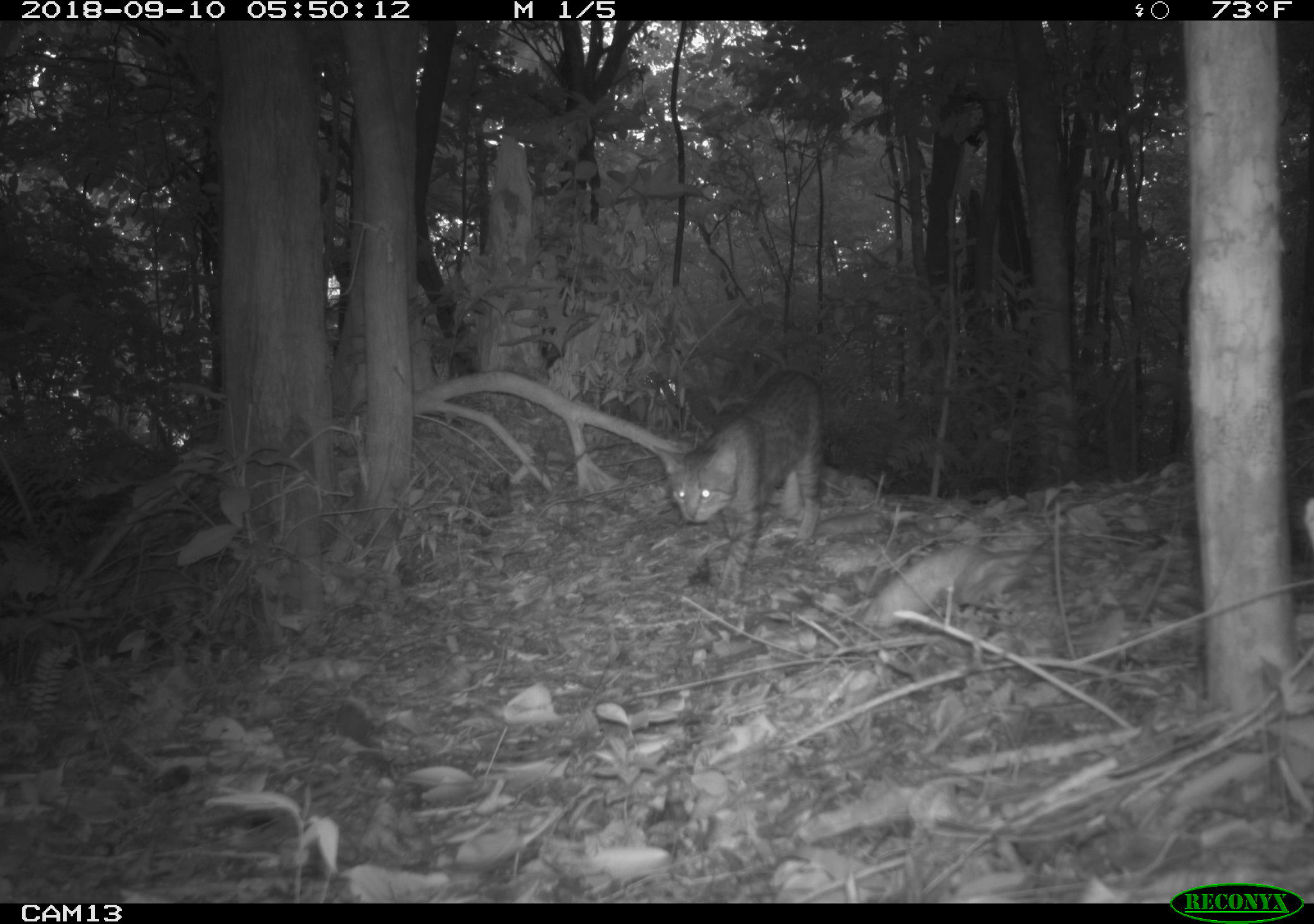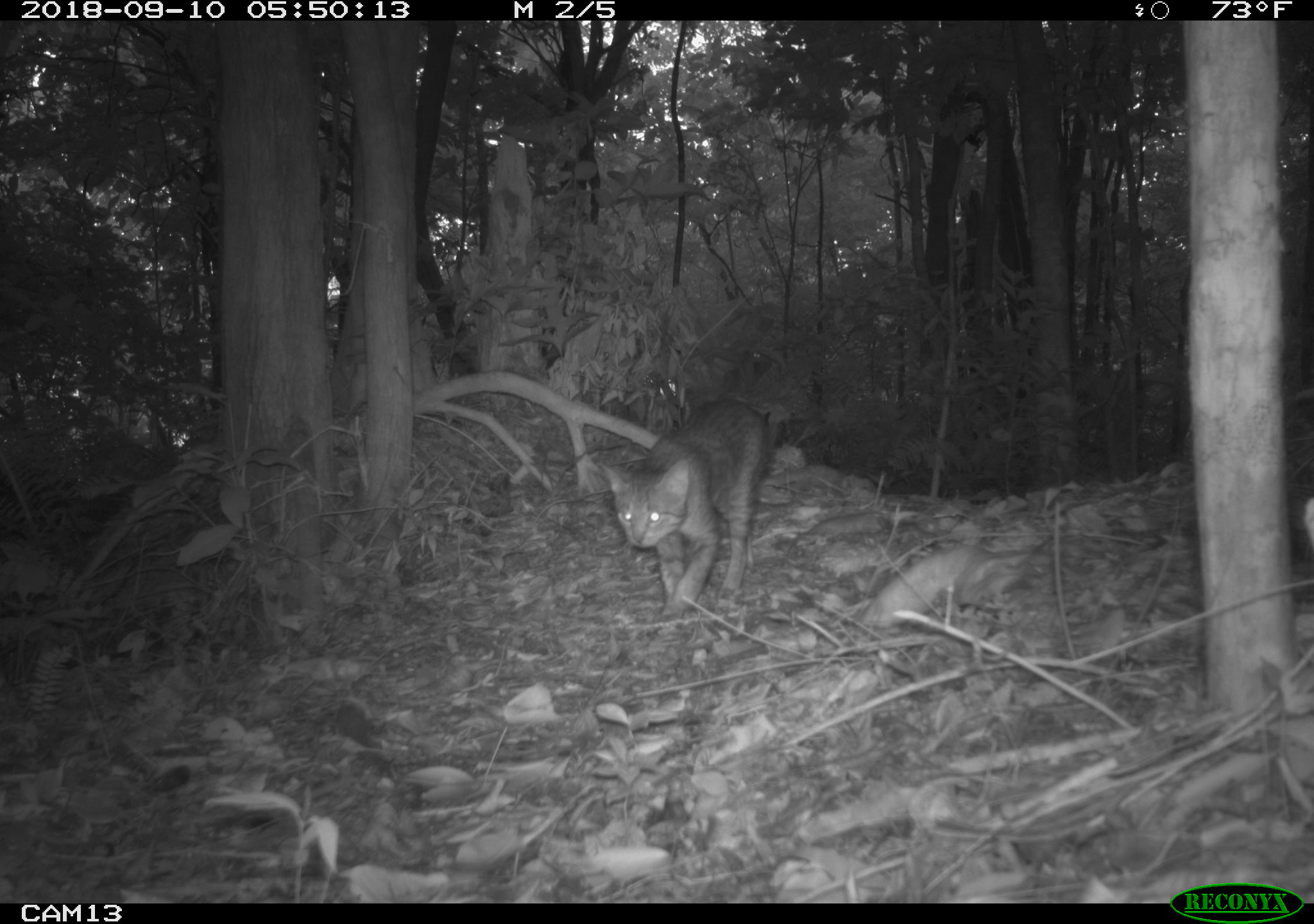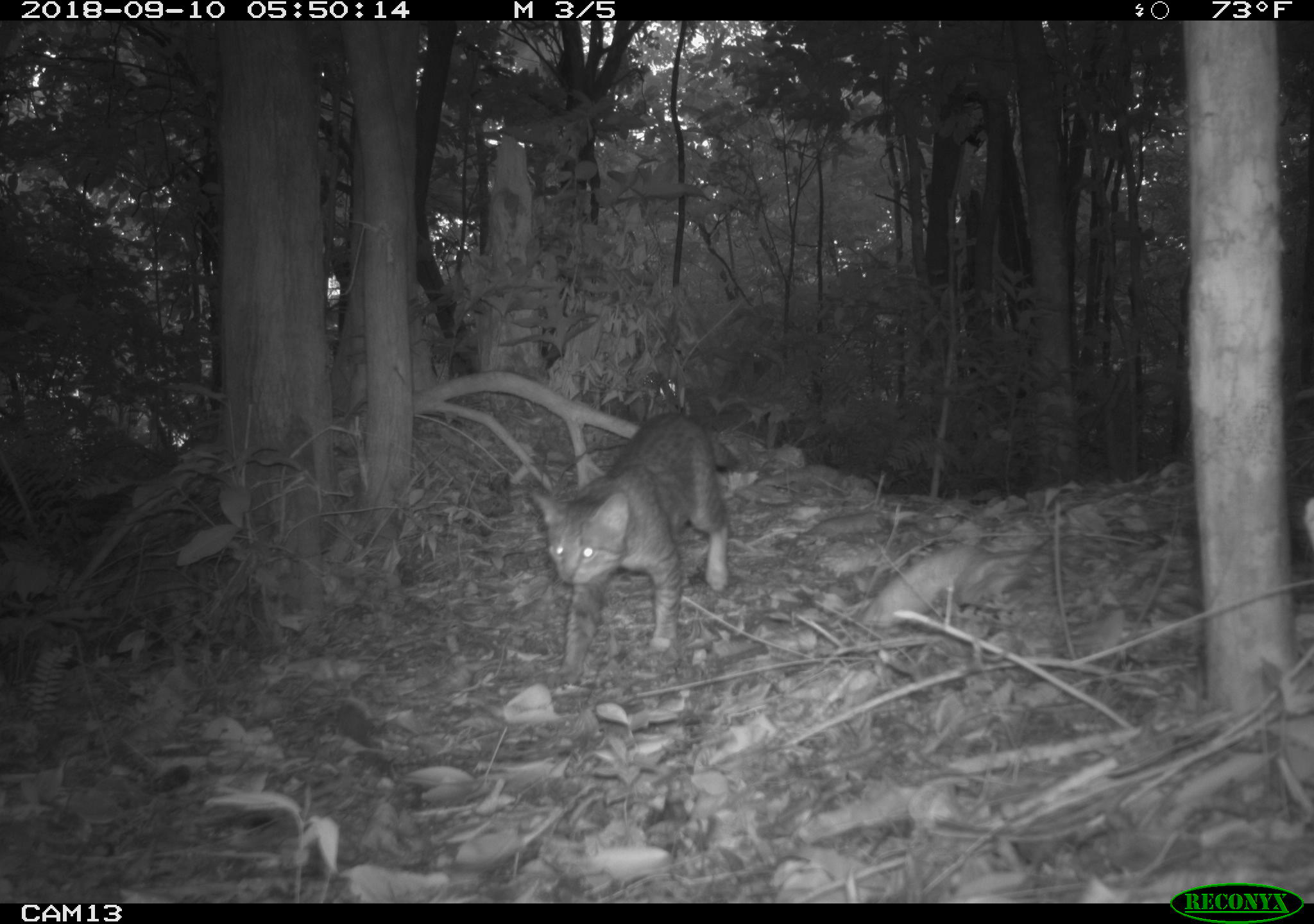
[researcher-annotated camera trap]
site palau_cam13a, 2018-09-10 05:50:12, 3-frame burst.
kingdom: Animalia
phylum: Chordata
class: Mammalia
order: Carnivora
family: Felidae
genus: Felis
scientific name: Felis catus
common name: cat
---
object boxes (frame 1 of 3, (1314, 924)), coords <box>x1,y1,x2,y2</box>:
cat: <box>642,366,829,595</box>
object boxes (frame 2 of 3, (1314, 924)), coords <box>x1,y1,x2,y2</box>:
cat: <box>589,395,774,617</box>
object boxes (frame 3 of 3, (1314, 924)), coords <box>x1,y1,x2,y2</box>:
cat: <box>524,407,729,675</box>